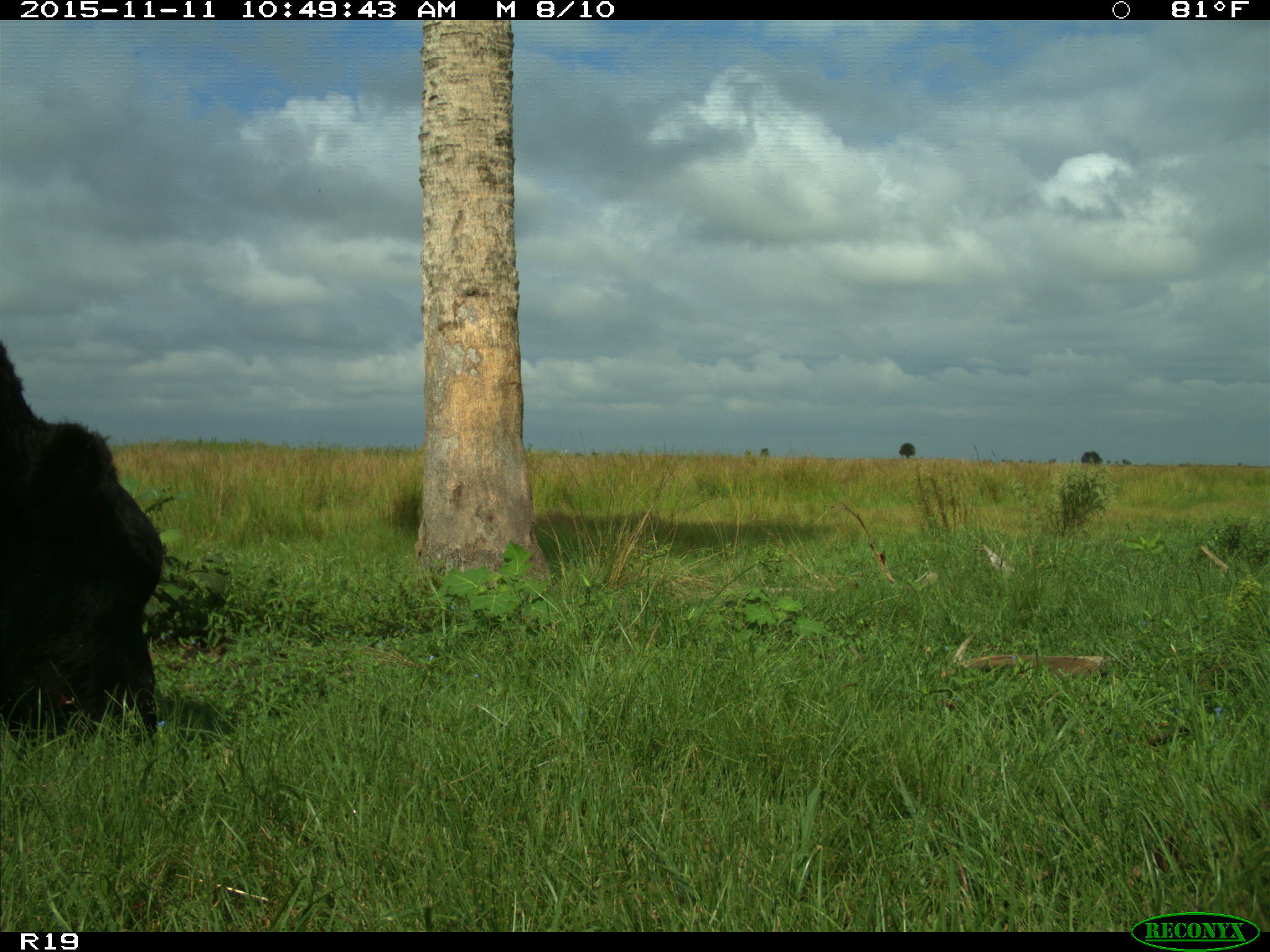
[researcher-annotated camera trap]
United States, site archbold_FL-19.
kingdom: Animalia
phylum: Chordata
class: Mammalia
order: Artiodactyla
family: Bovidae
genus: Bos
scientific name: Bos taurus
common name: domestic cow